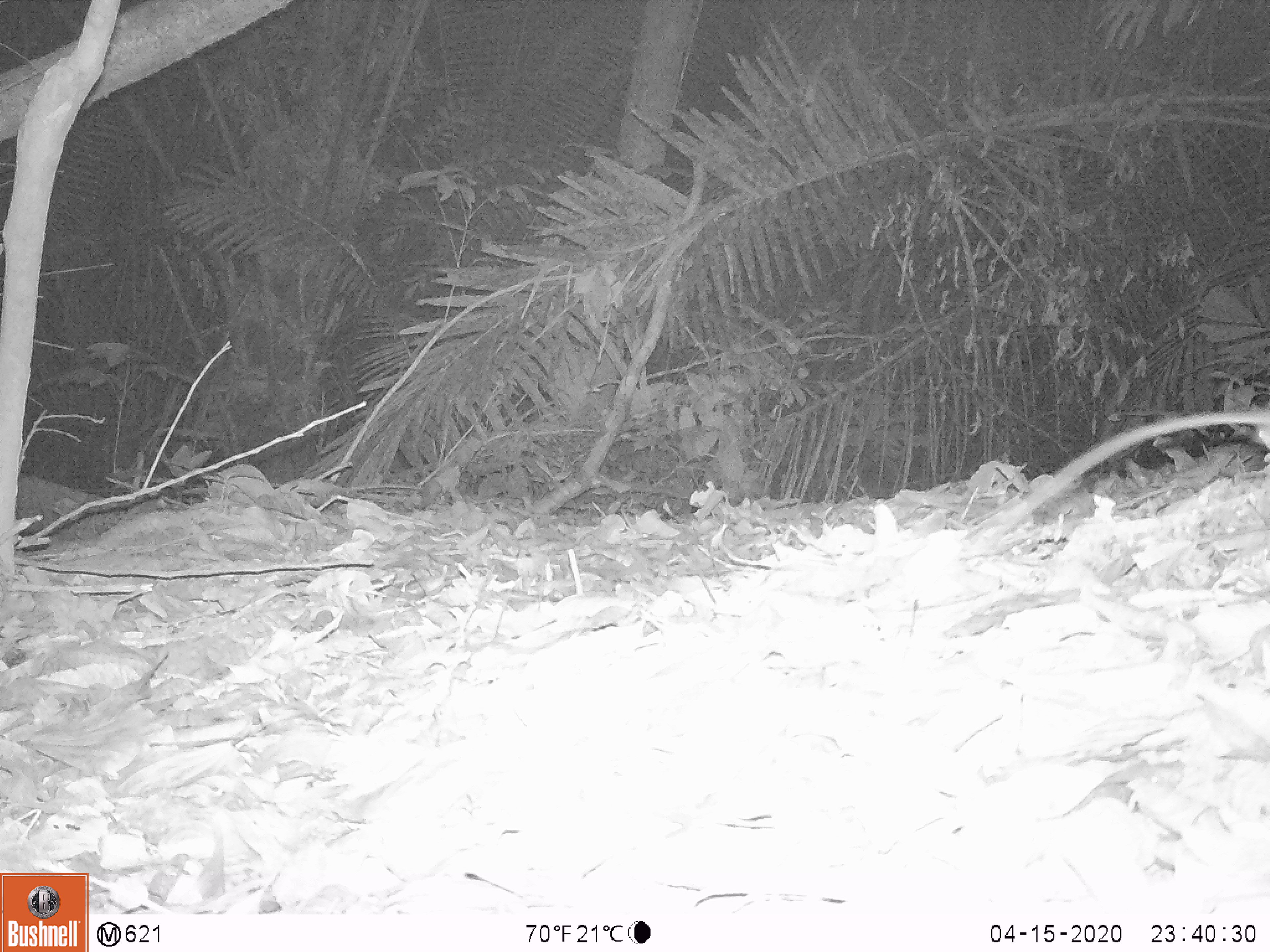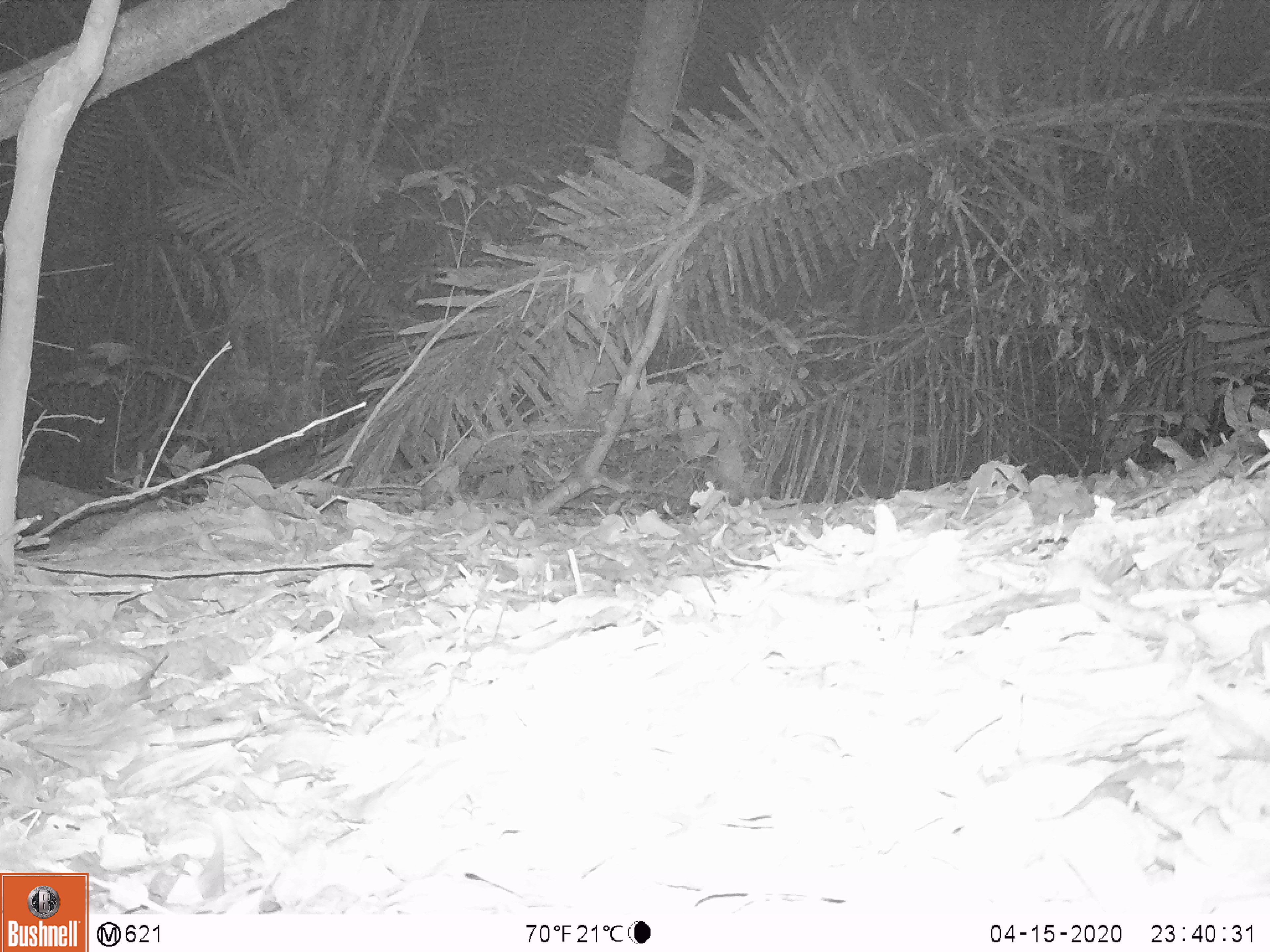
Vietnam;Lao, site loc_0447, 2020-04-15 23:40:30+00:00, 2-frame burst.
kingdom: Animalia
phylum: Chordata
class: Mammalia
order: Rodentia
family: Muridae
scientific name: Muridae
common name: old-world mice and rats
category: unidentified murid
Unidentified murid (old-world mice and rats) (Muridae). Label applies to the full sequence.